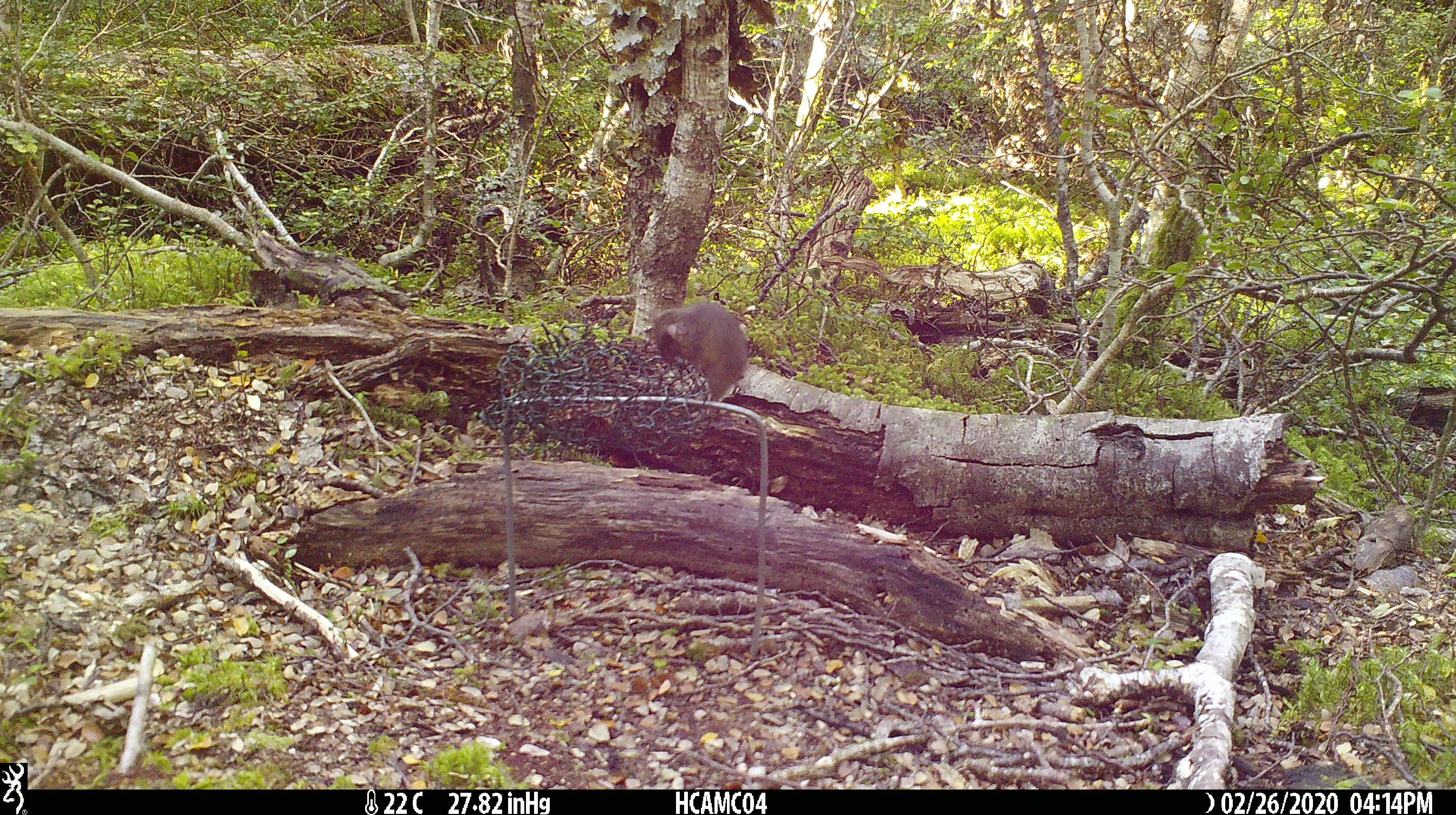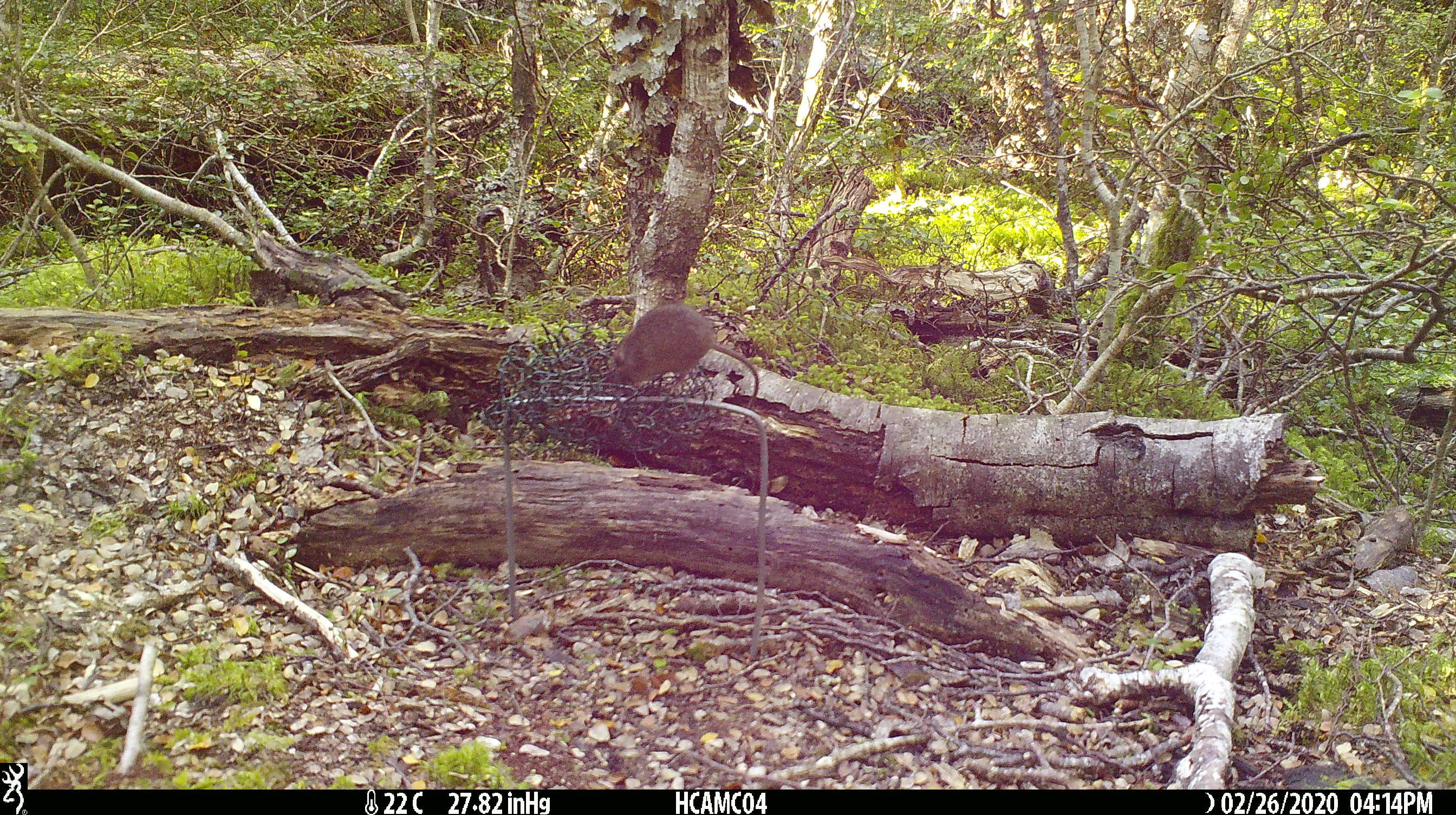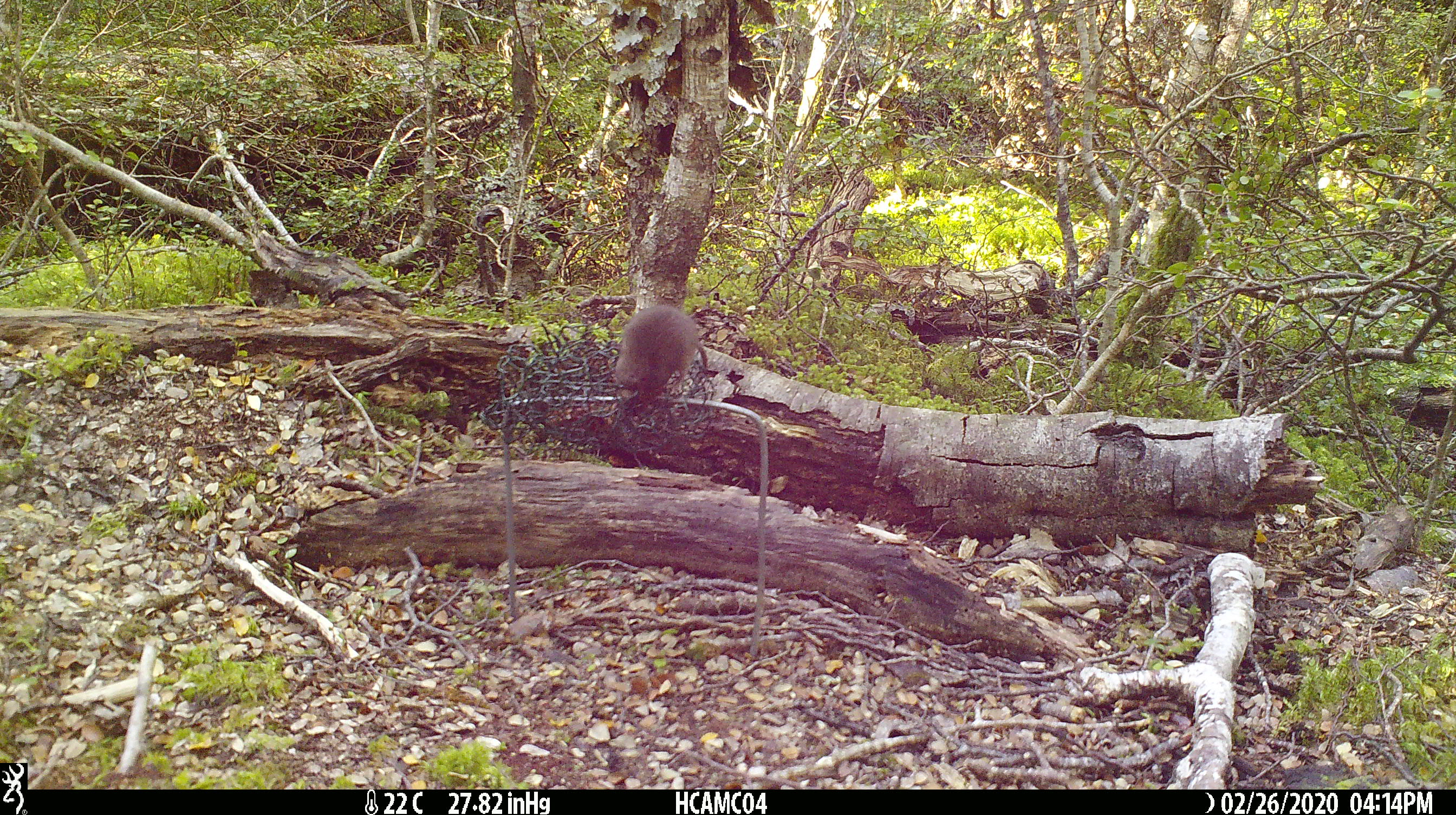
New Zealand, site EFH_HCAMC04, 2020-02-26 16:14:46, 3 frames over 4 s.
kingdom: Animalia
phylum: Chordata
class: Mammalia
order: Rodentia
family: Muridae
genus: Mus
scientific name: Mus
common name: mouse